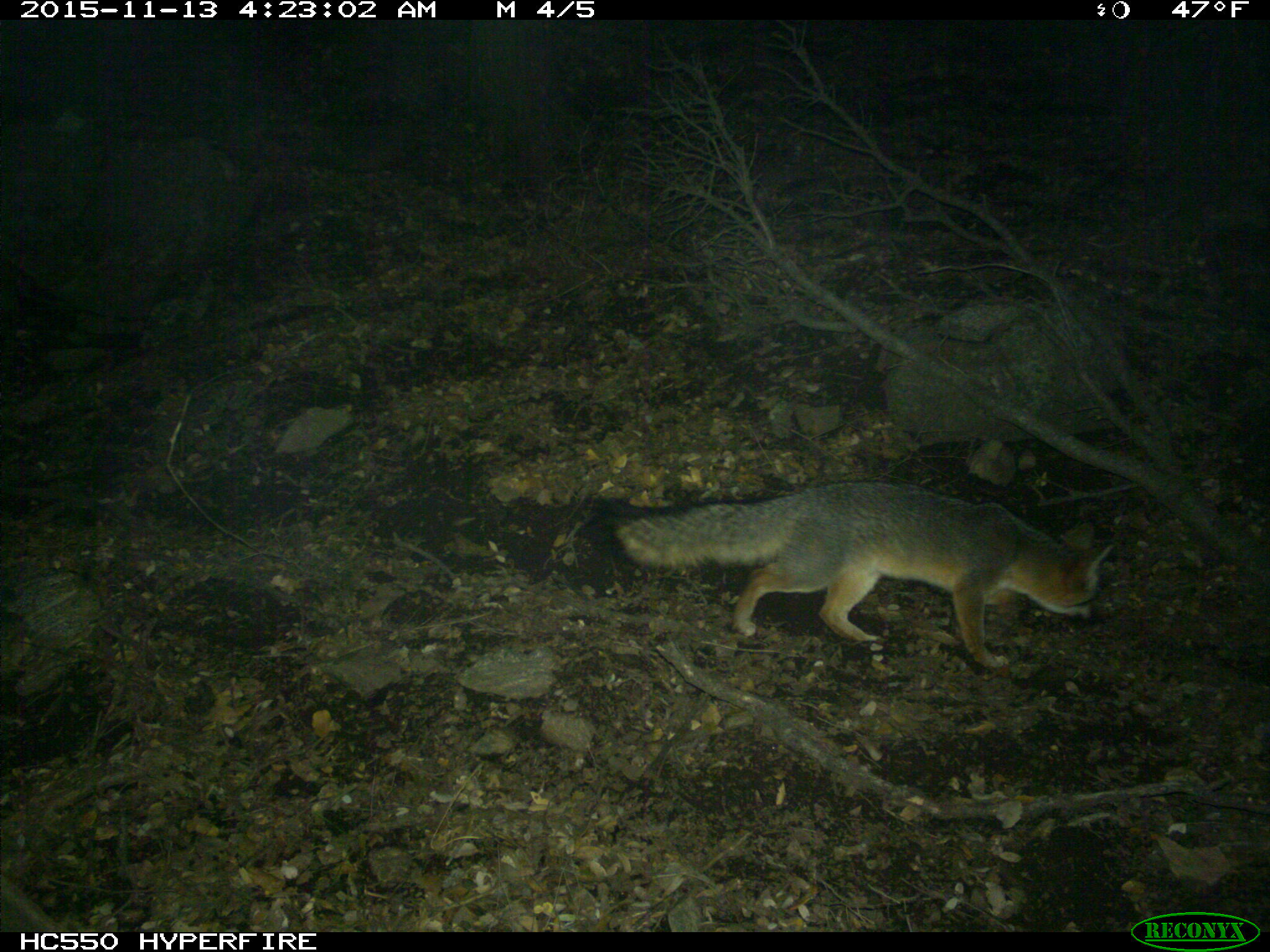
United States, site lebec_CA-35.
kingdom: Animalia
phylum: Chordata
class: Mammalia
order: Carnivora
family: Canidae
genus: Urocyon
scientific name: Urocyon cinereoargenteus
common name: gray fox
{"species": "Urocyon cinereoargenteus (gray fox)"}